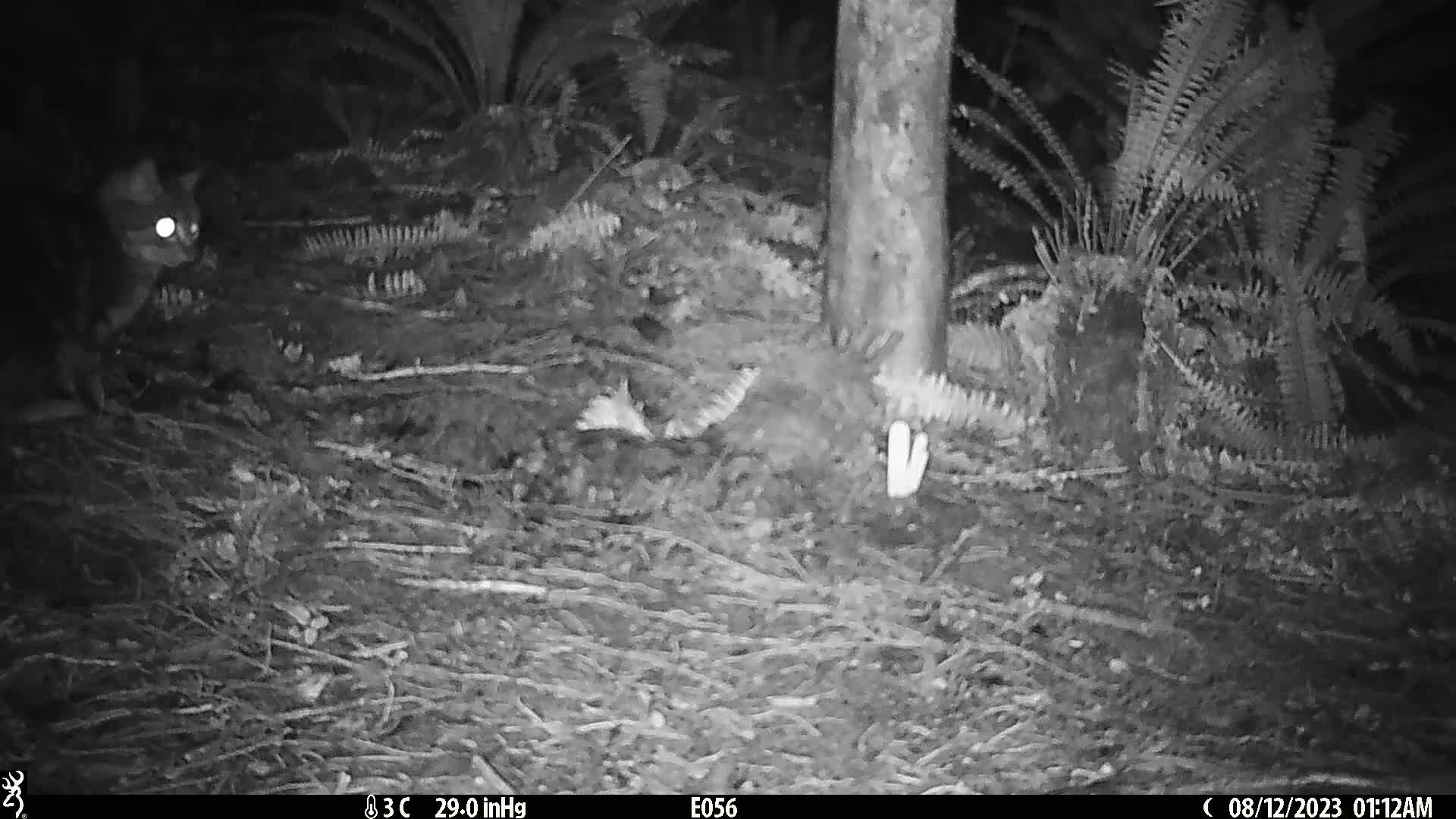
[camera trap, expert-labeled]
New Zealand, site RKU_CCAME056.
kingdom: Animalia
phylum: Chordata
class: Mammalia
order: Carnivora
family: Felidae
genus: Felis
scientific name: Felis catus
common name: domestic cat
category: cat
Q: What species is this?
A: Cat (domestic cat) (Felis catus).